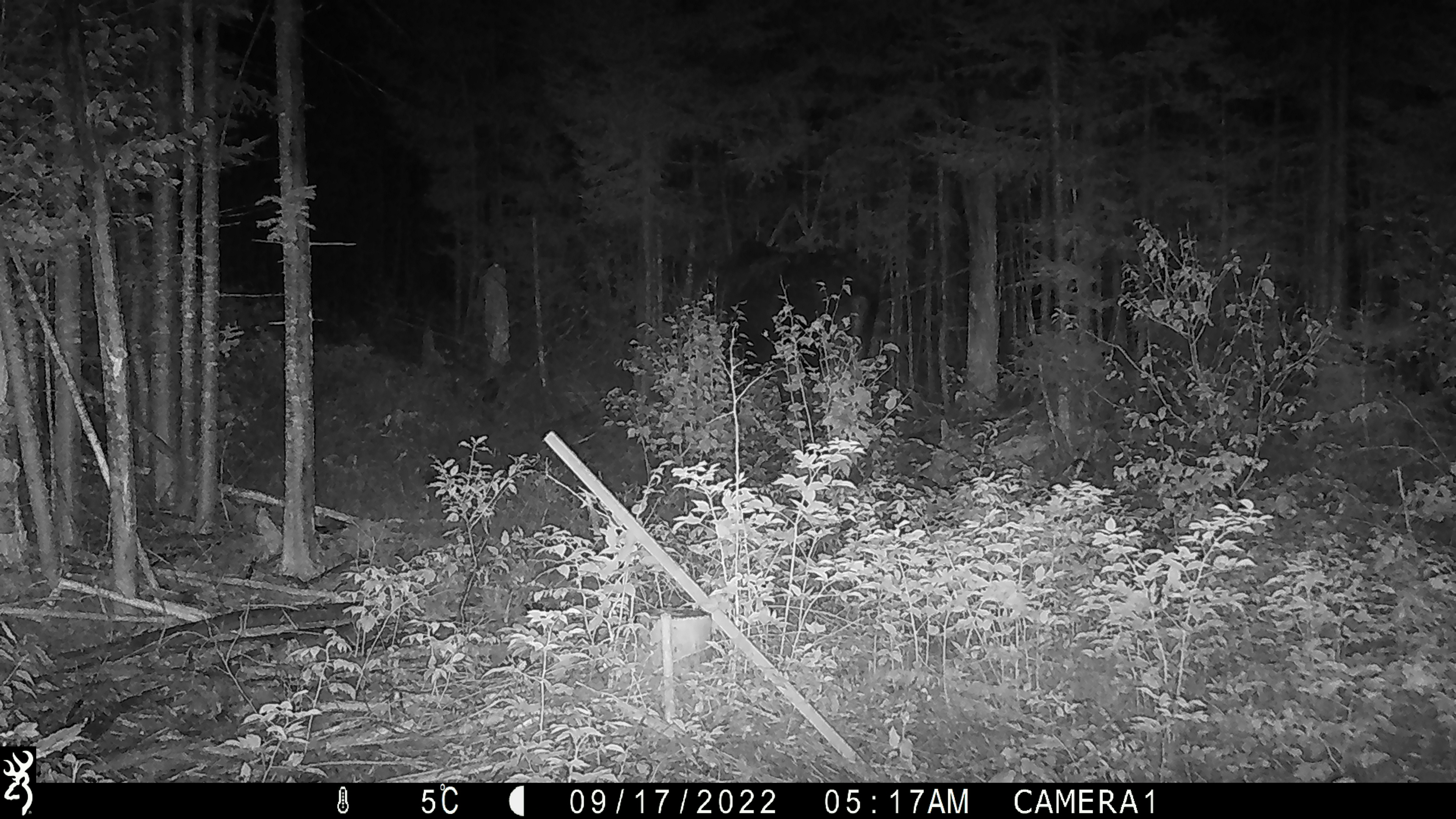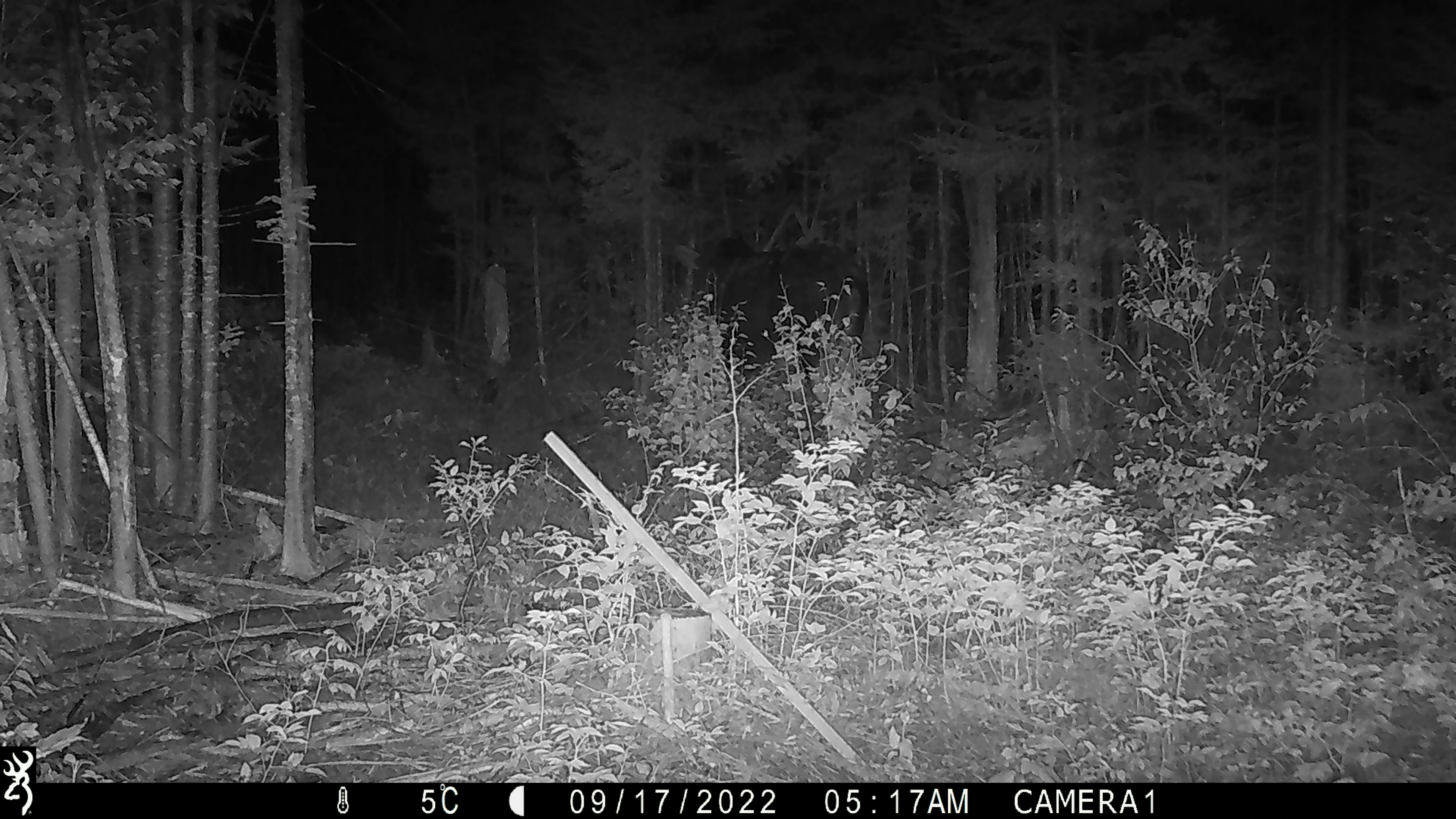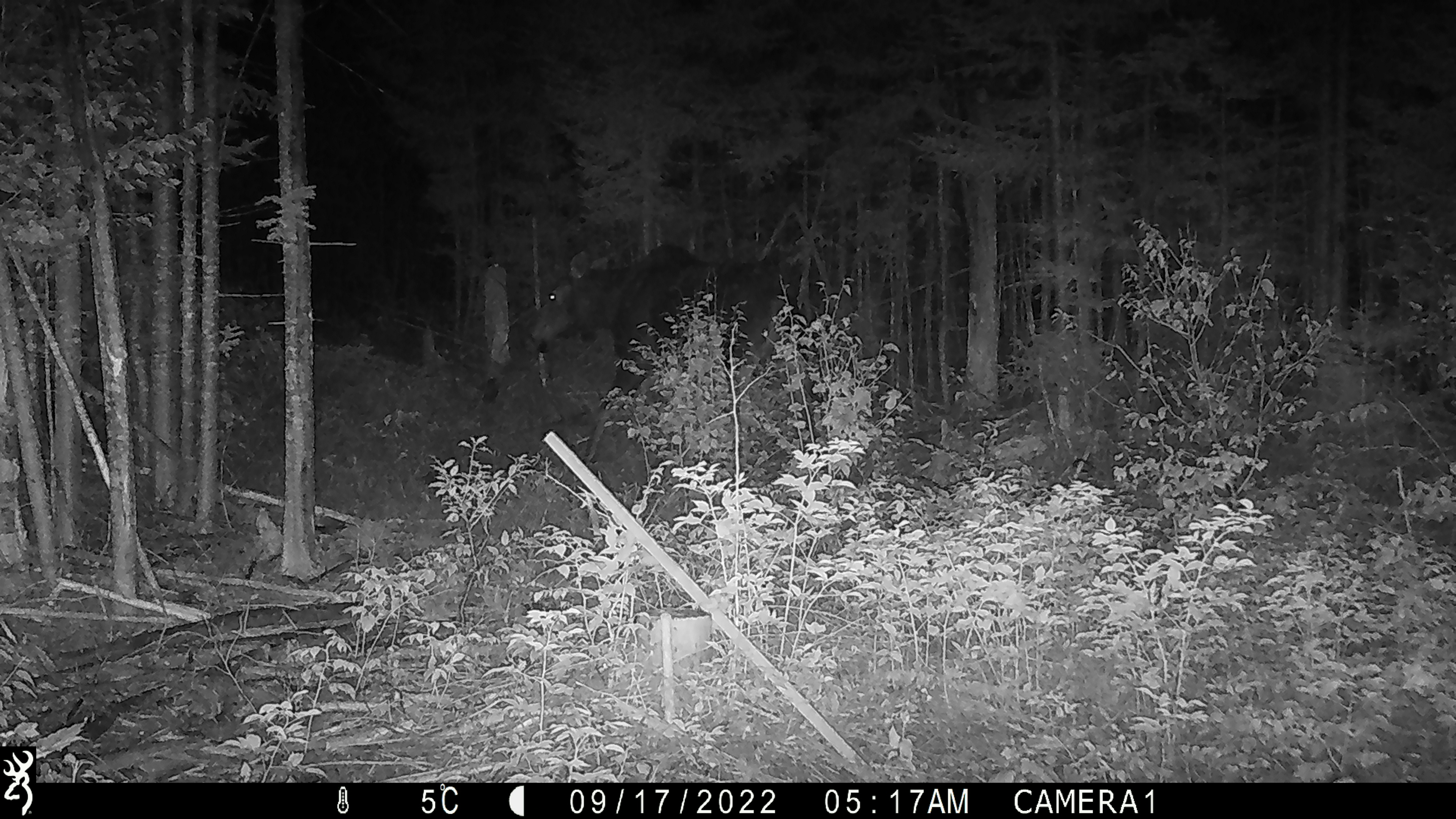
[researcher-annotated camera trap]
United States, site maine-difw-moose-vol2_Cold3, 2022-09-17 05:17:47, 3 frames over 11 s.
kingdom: Animalia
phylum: Chordata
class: Mammalia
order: Artiodactyla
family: Cervidae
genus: Alces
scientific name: Alces alces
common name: moose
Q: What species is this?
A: Moose (Alces alces).